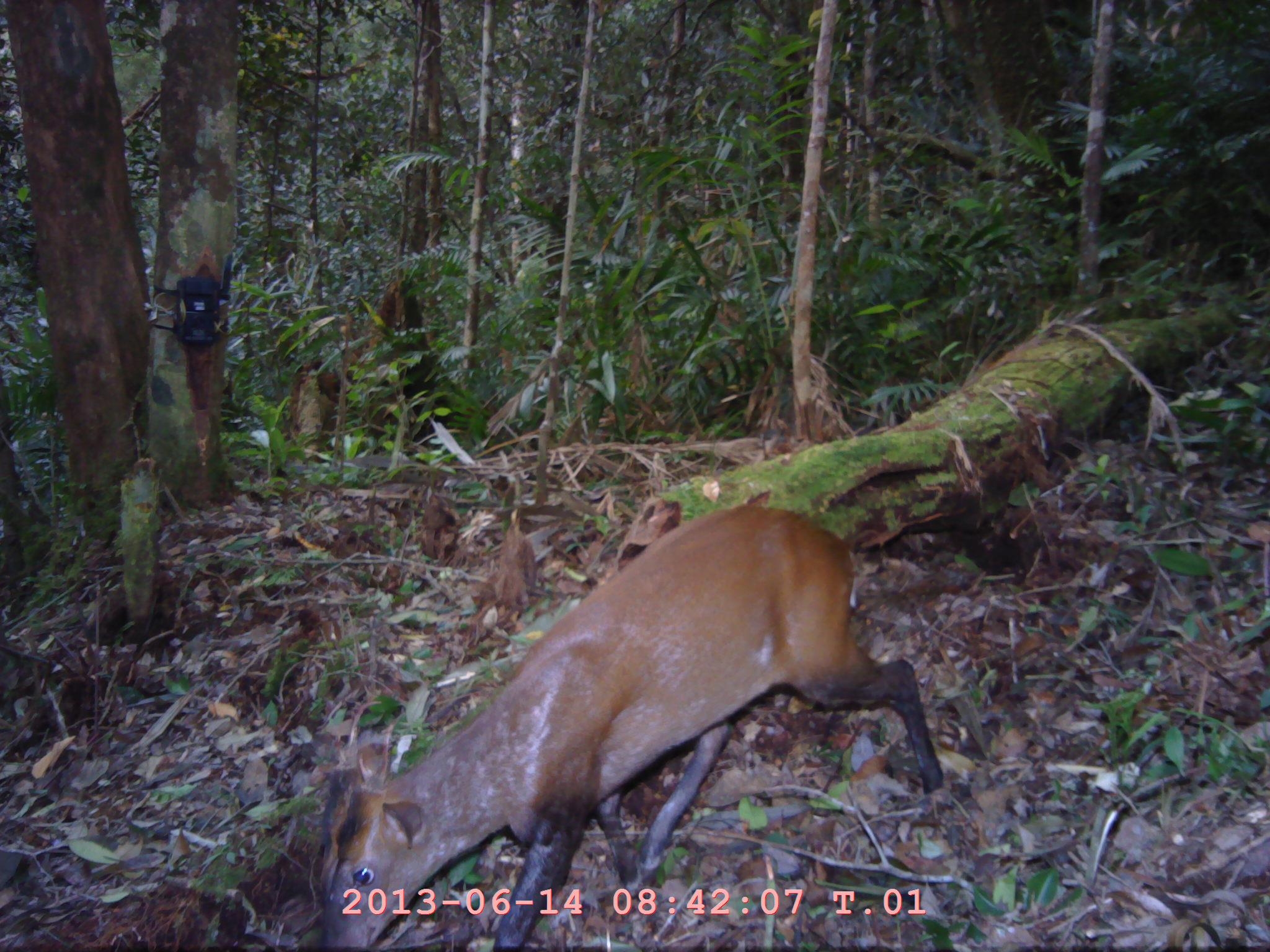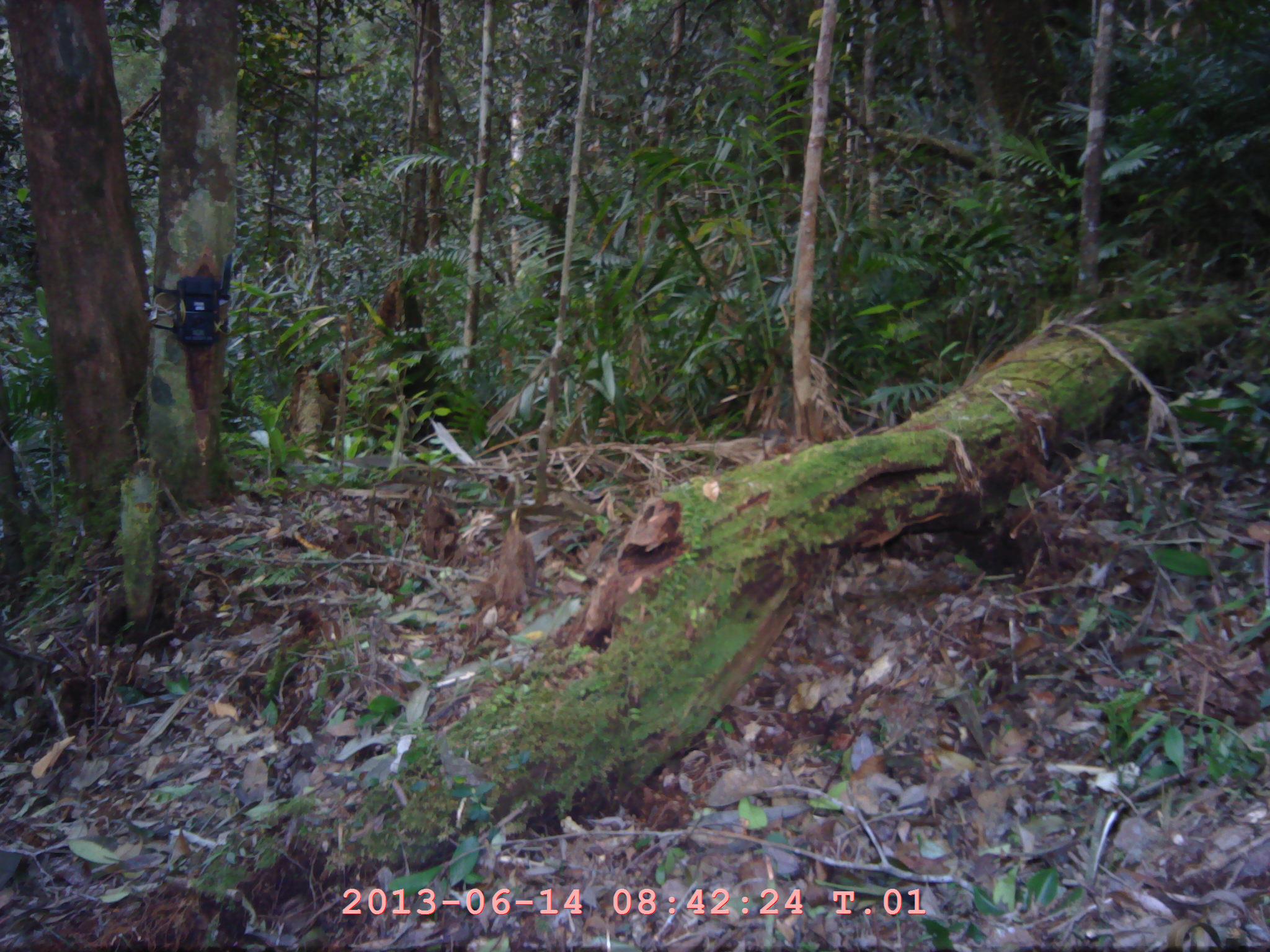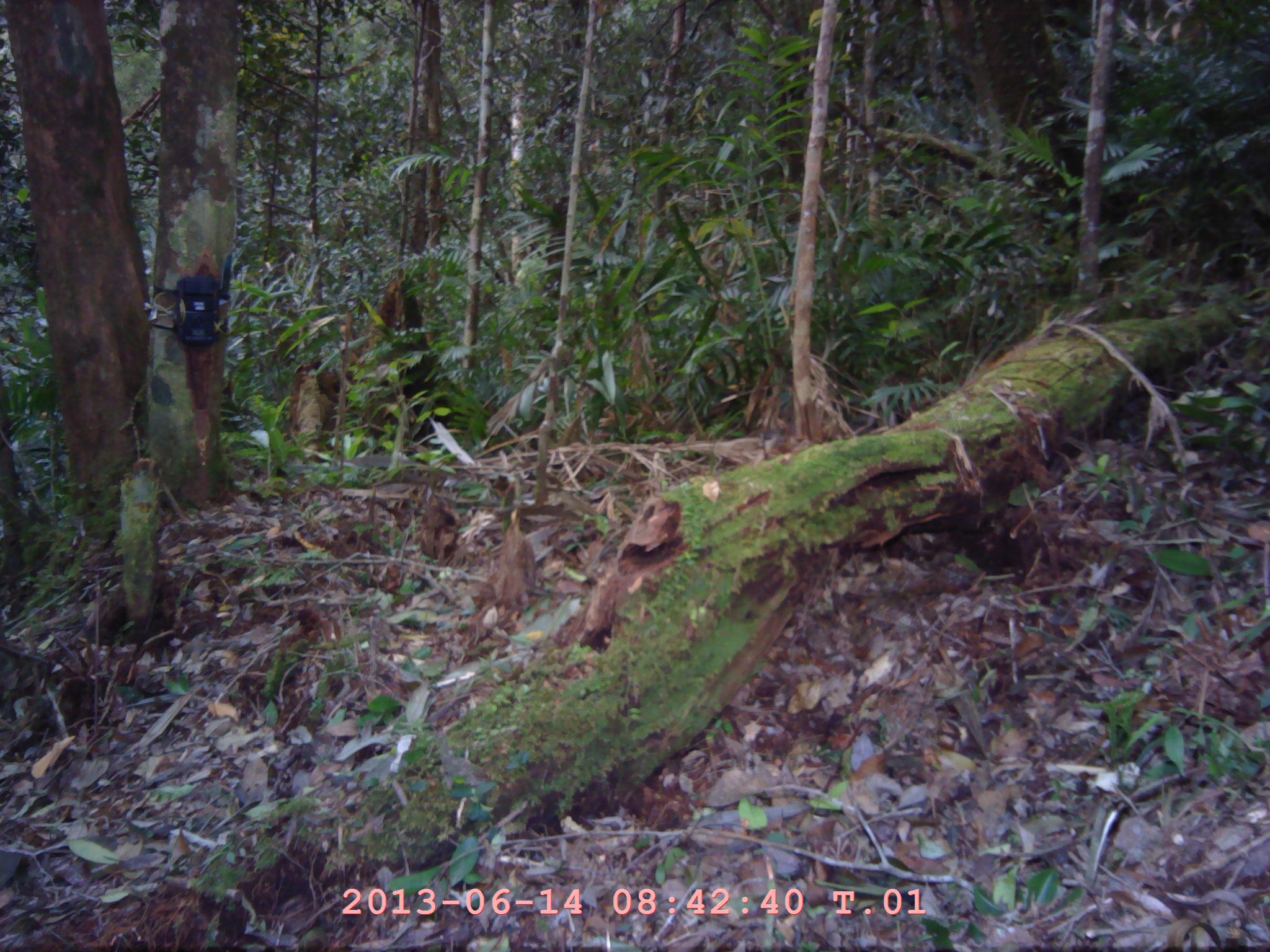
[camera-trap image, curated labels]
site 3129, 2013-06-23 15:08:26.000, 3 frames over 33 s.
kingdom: Animalia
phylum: Chordata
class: Mammalia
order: Artiodactyla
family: Cervidae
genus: Muntiacus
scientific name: Muntiacus muntjak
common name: southern red muntjac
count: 1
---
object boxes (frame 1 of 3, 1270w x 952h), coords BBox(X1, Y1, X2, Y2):
muntiacus muntjak: BBox(313, 503, 948, 952)